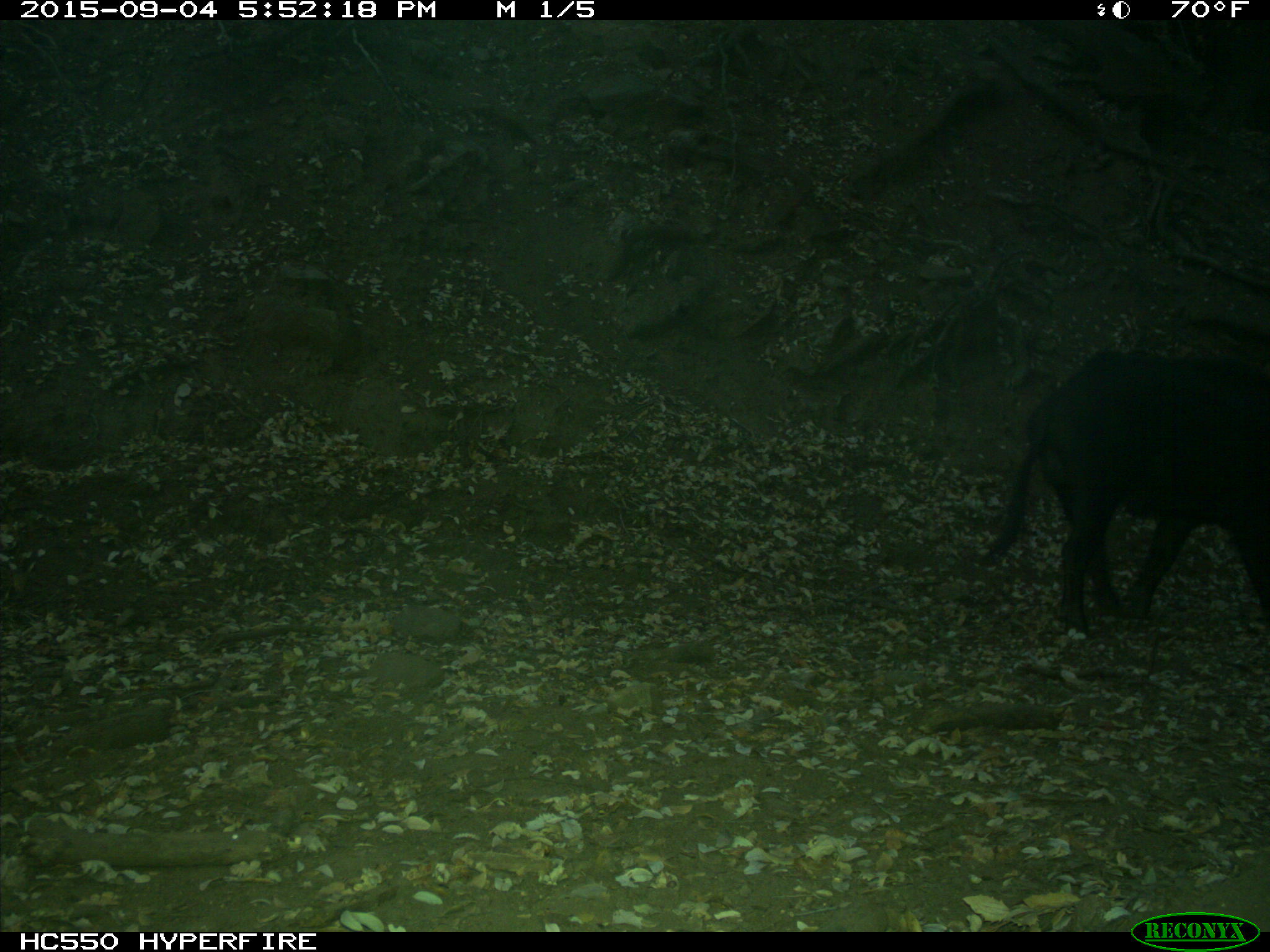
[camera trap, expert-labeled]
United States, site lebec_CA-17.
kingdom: Animalia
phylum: Chordata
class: Mammalia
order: Artiodactyla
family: Suidae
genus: Sus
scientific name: Sus scrofa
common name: wild boar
Sus scrofa (wild boar).